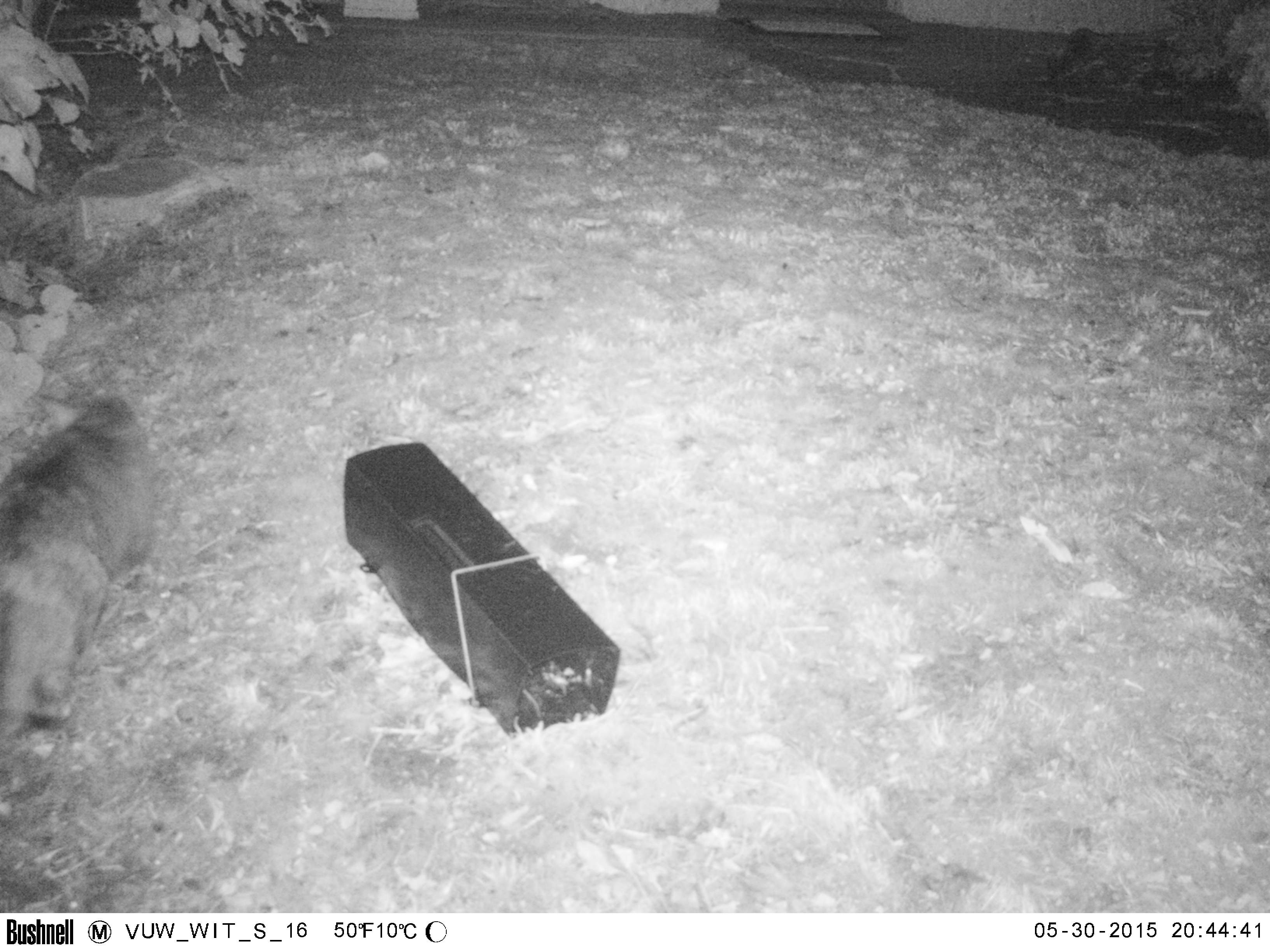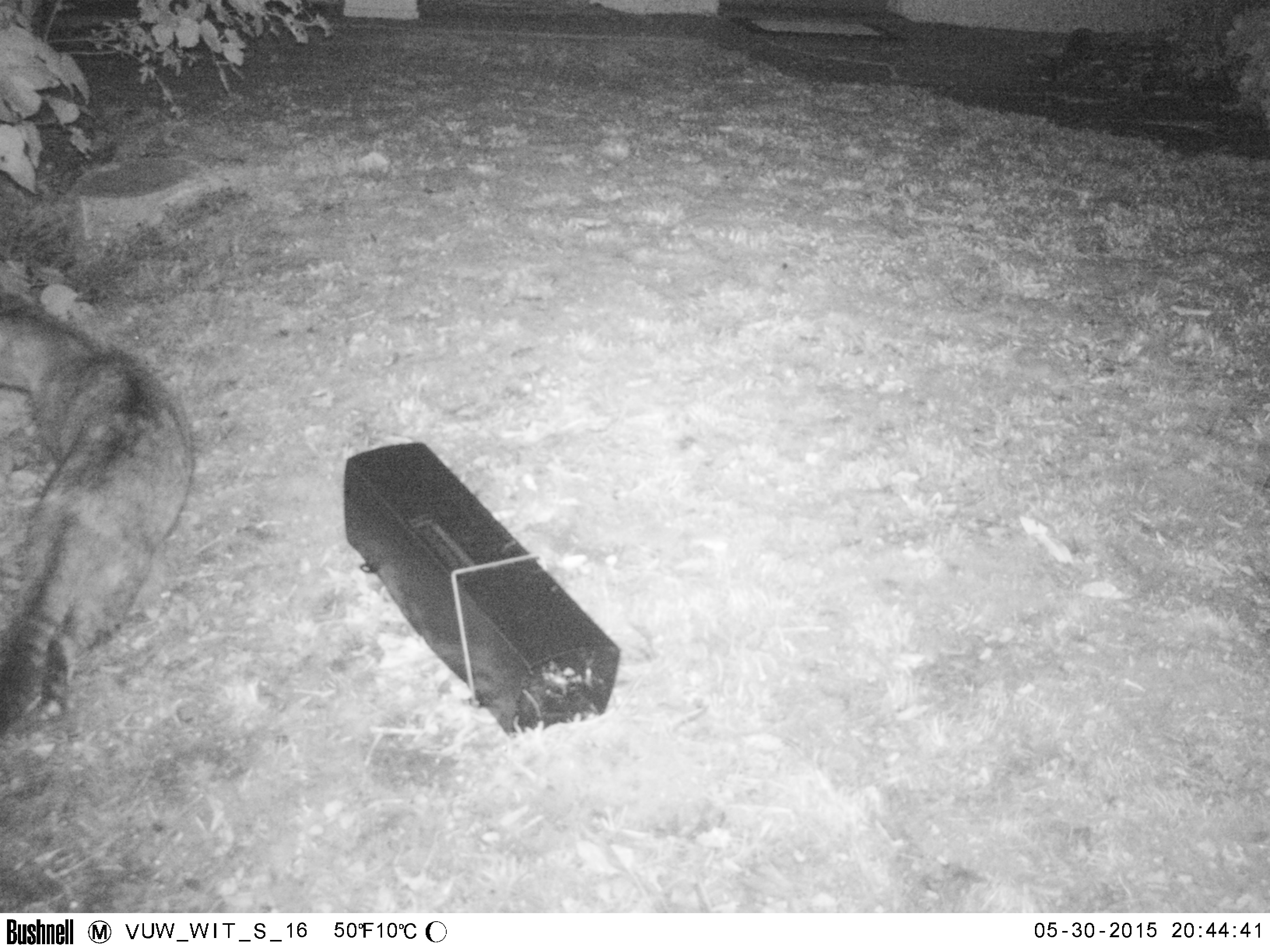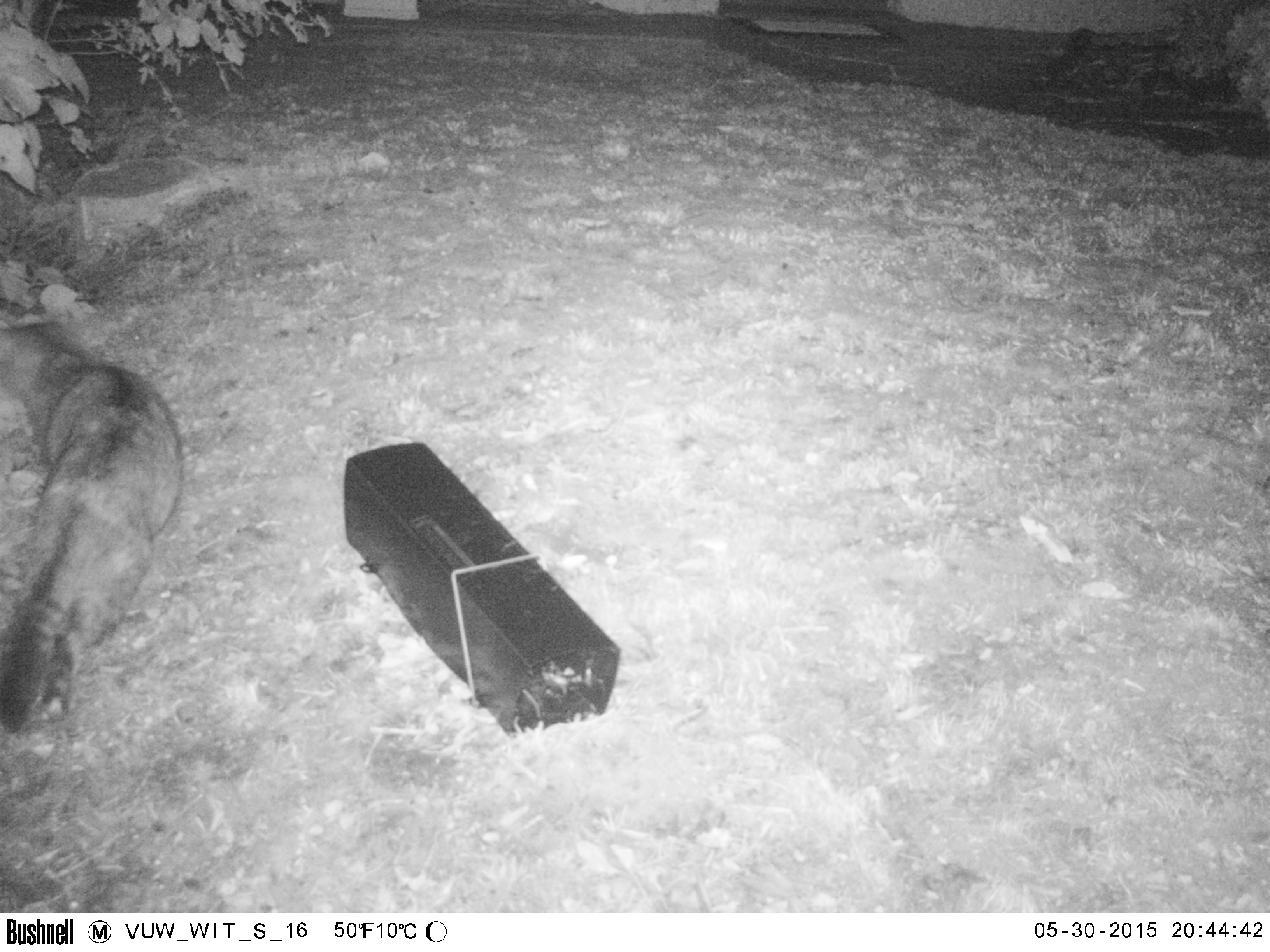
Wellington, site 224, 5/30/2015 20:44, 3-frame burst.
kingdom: Animalia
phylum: Chordata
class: Mammalia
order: Carnivora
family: Felidae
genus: Felis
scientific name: Felis catus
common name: cat